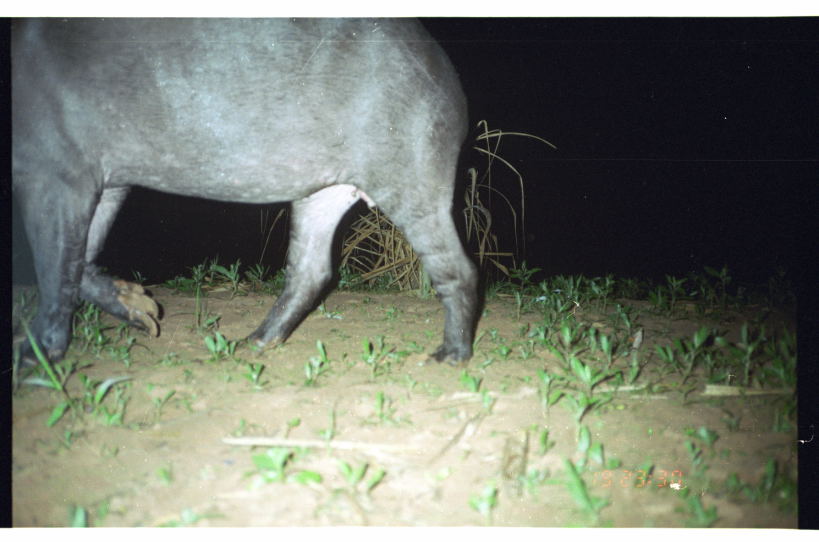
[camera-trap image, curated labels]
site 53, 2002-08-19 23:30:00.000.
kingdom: Animalia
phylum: Chordata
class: Mammalia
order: Perissodactyla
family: Tapiridae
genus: Tapirus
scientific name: Tapirus terrestris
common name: south american tapir